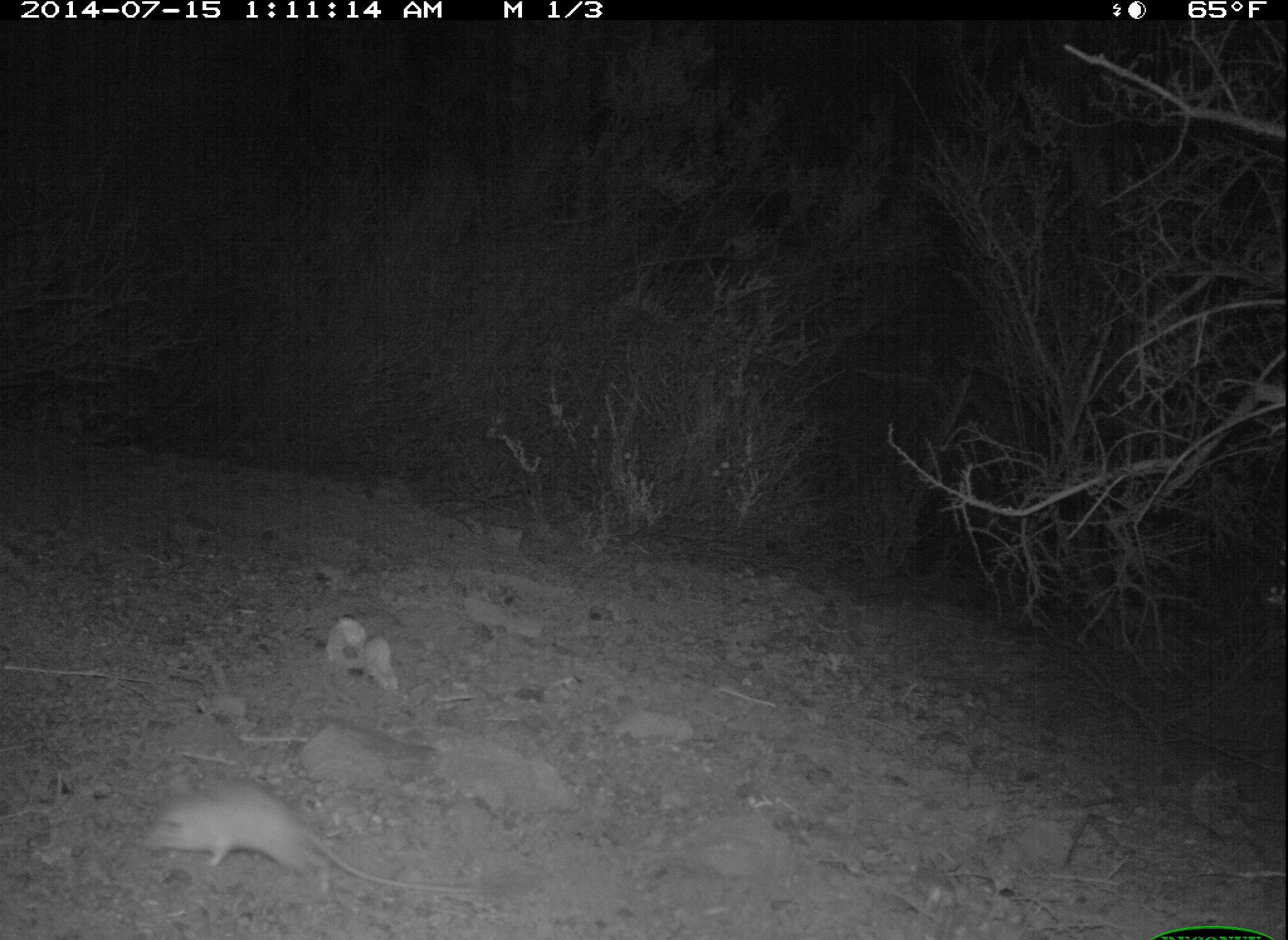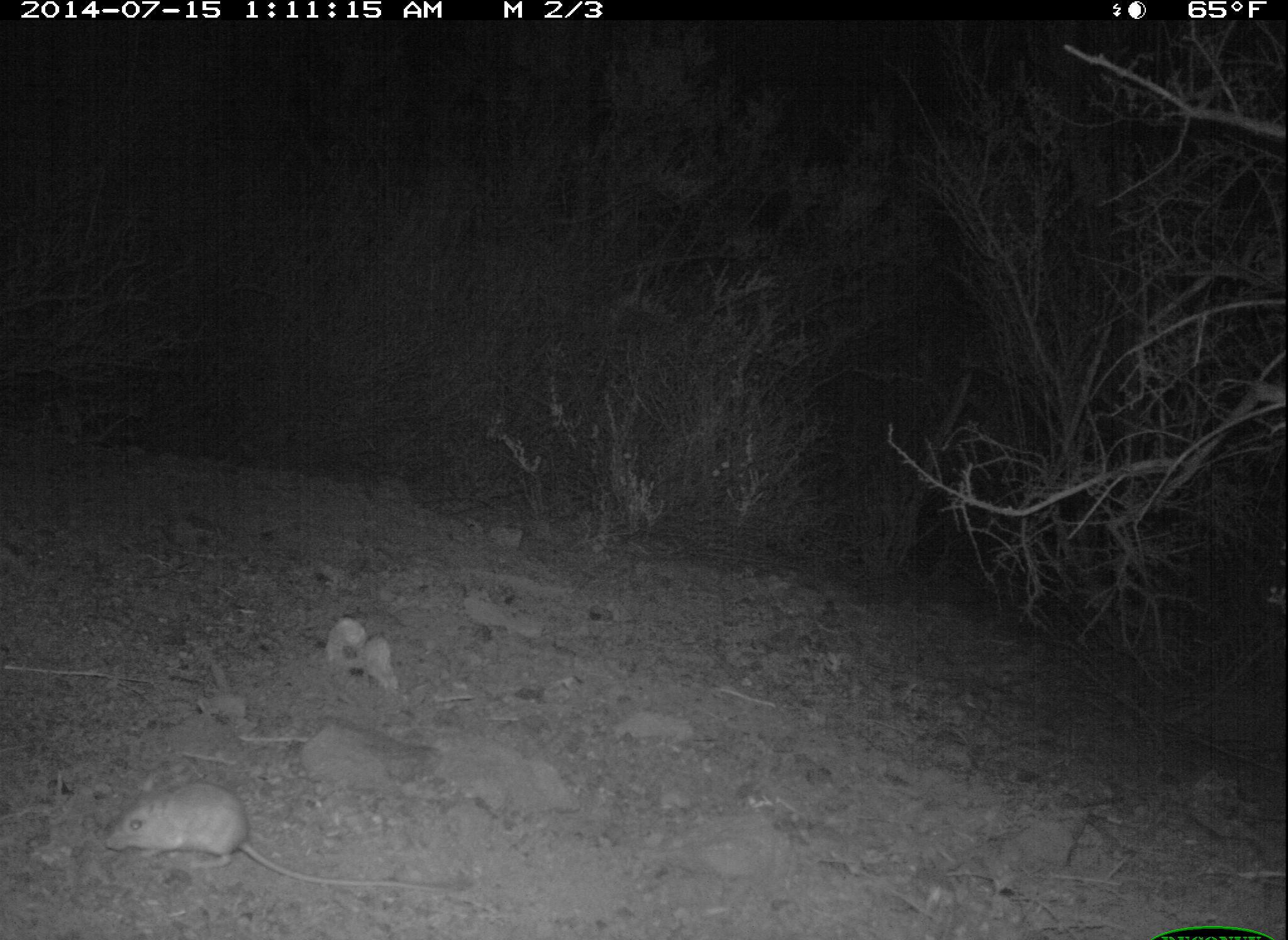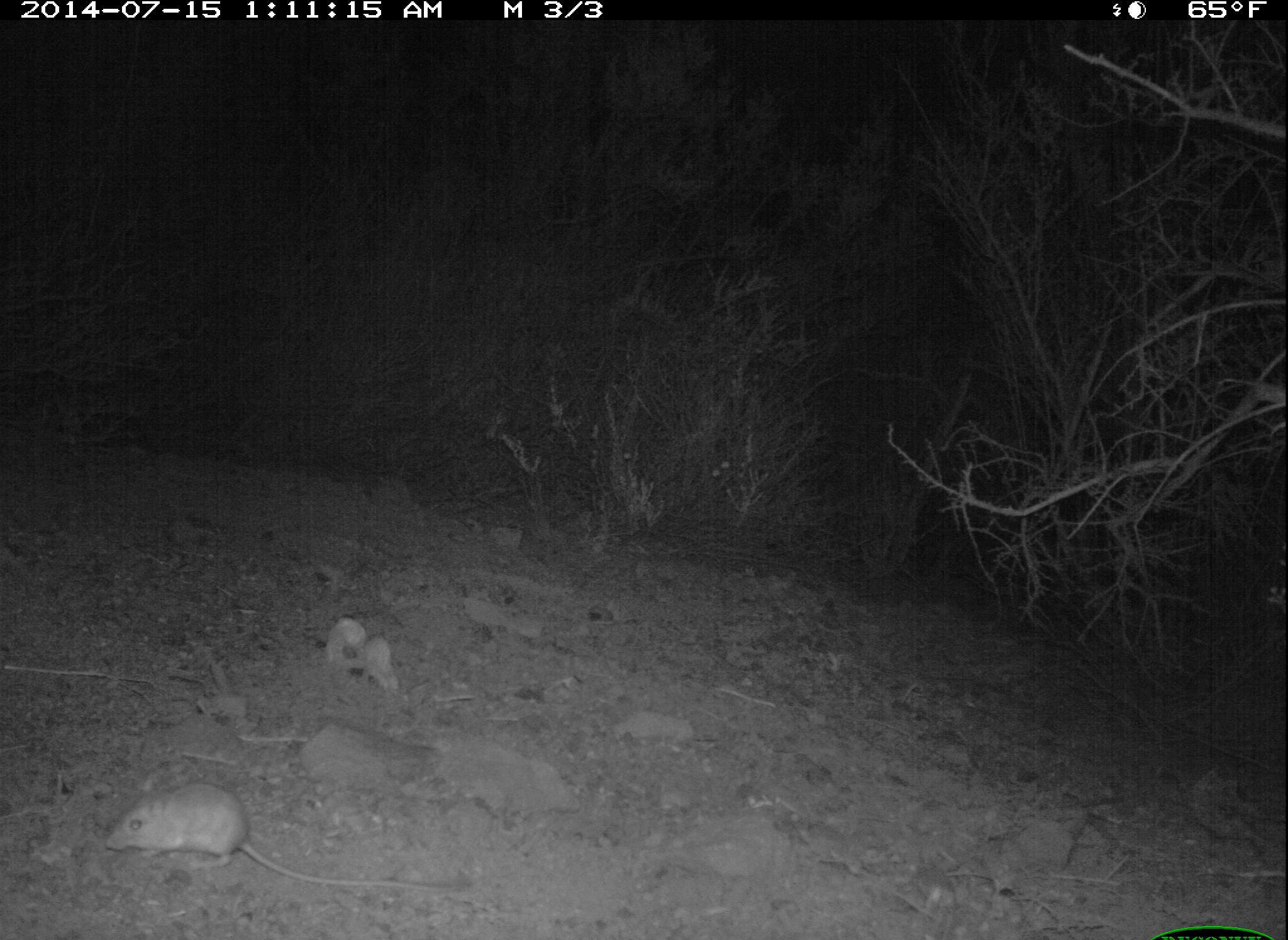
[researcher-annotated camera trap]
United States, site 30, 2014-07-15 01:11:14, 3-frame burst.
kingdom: Animalia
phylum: Chordata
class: Mammalia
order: Rodentia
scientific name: Rodentia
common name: rodent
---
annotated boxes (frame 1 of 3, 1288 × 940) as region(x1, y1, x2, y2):
rodent: region(143, 780, 489, 900)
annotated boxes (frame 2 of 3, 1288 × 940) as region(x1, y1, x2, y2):
rodent: region(100, 778, 460, 893)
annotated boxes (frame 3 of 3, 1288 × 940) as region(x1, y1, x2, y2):
rodent: region(103, 780, 462, 897)